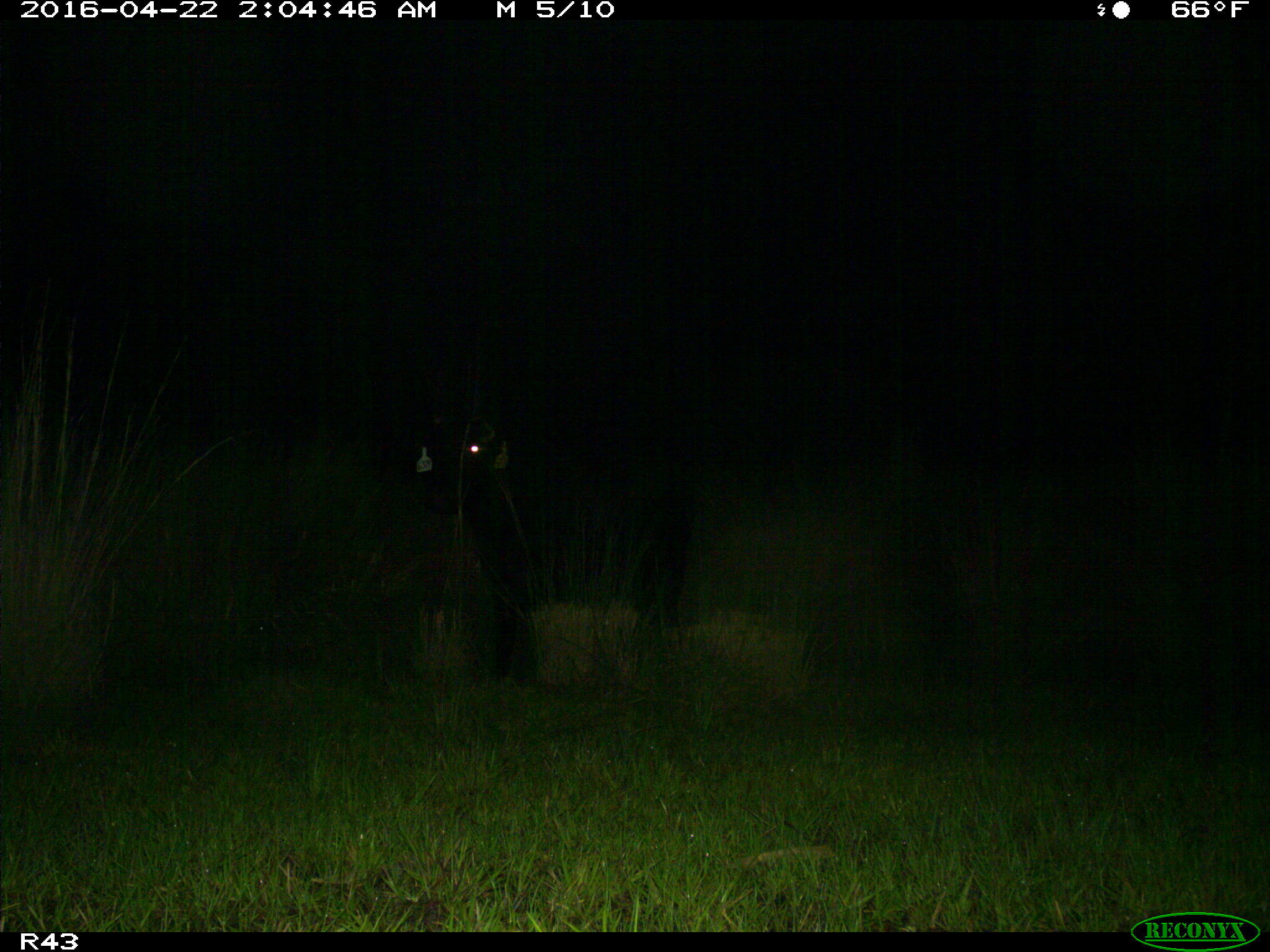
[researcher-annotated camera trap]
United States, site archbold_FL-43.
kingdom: Animalia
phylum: Chordata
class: Mammalia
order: Artiodactyla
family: Bovidae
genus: Bos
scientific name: Bos taurus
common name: domestic cow